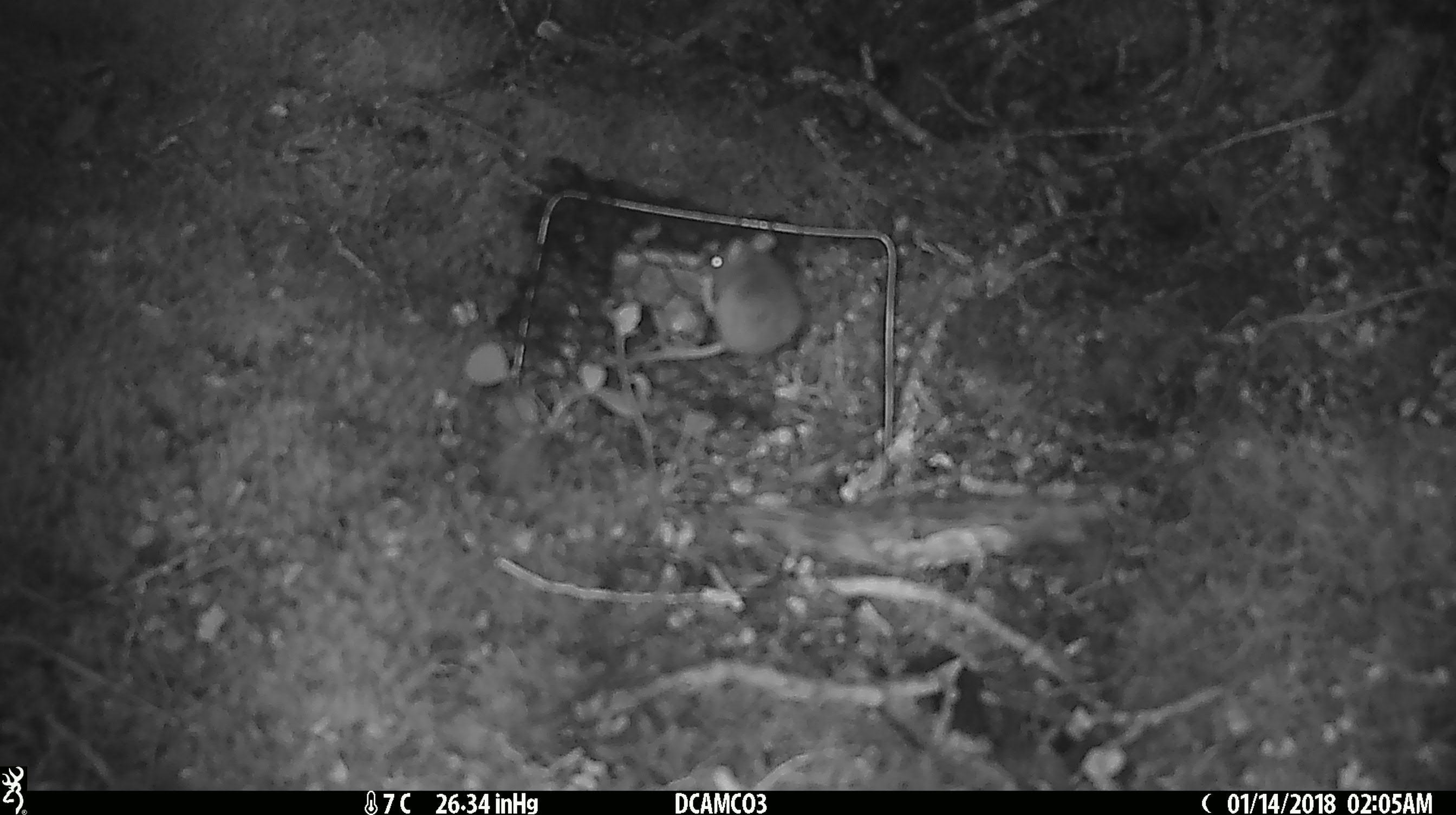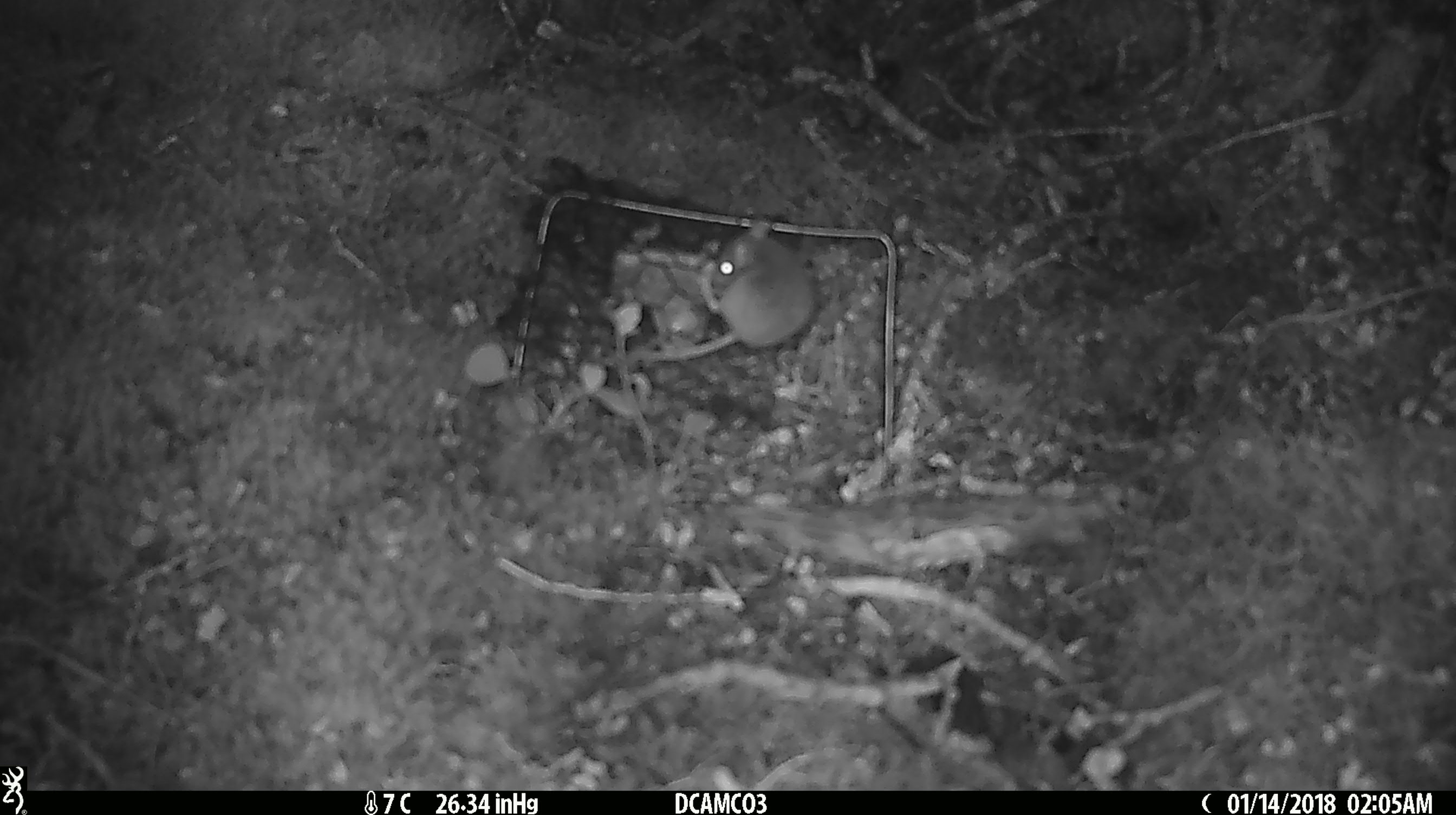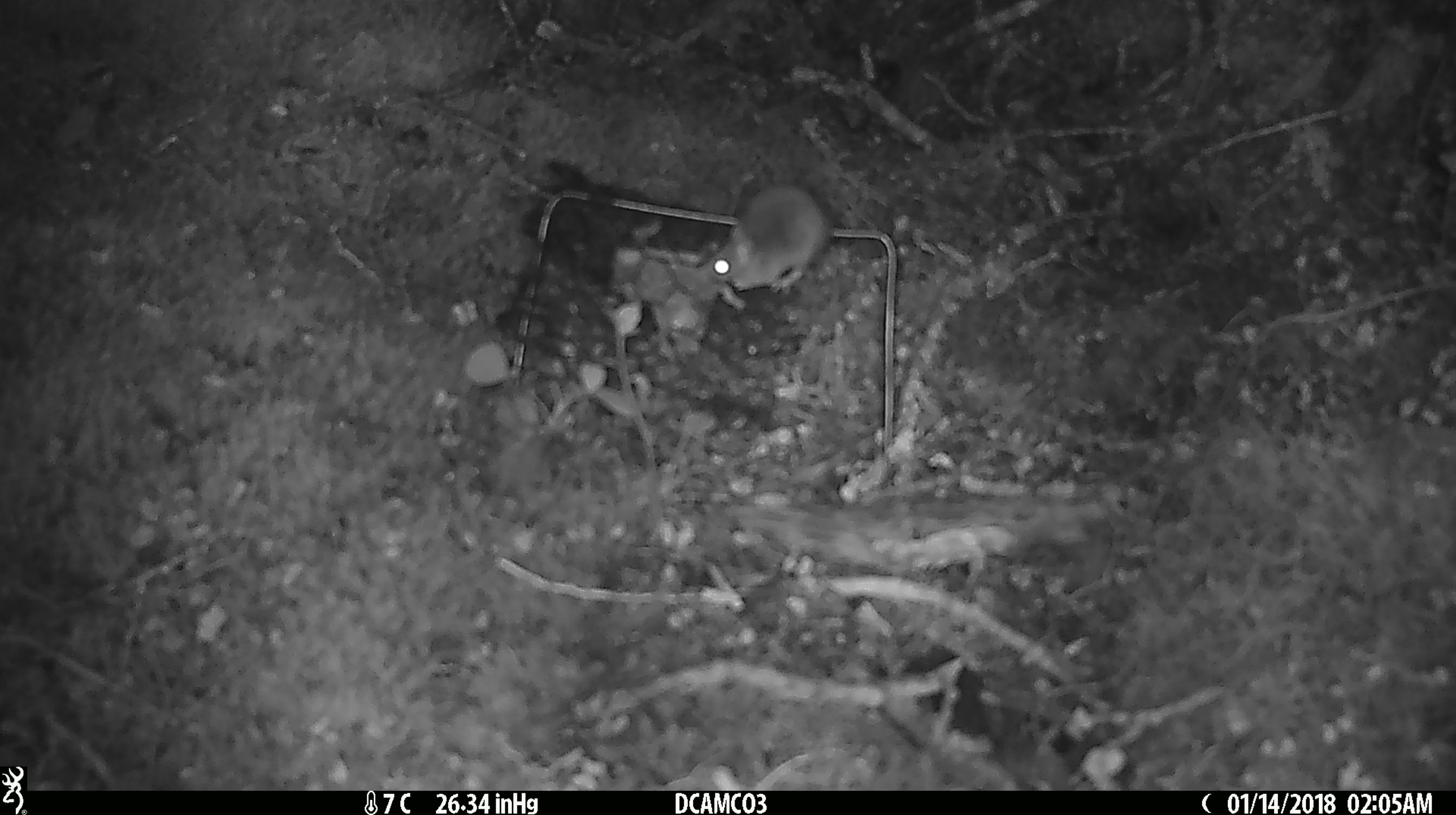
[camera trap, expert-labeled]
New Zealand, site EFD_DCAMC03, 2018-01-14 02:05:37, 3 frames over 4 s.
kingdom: Animalia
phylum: Chordata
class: Mammalia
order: Rodentia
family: Muridae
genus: Mus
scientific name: Mus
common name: mouse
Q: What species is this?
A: Mouse (Mus).